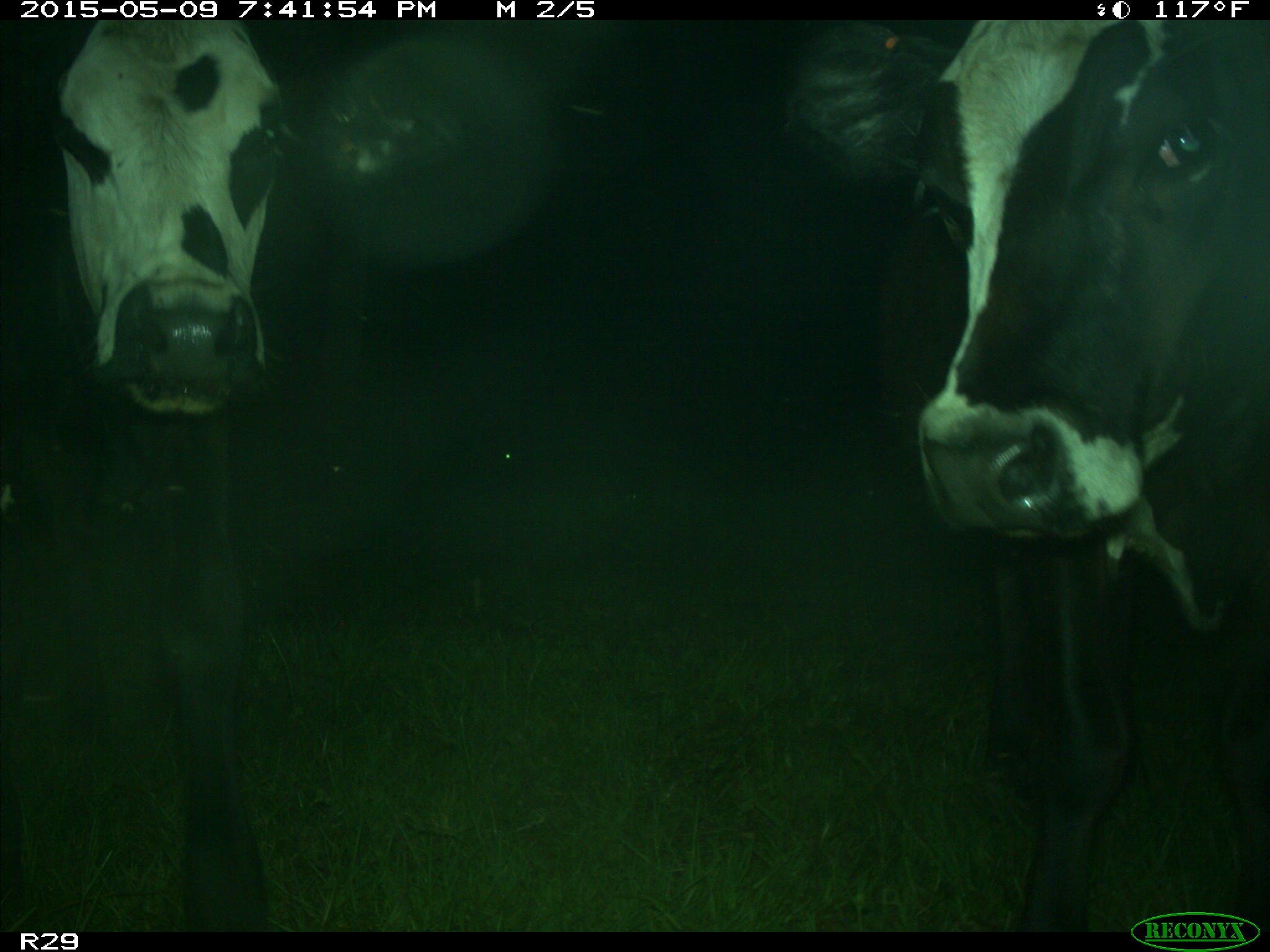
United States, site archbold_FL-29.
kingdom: Animalia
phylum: Chordata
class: Mammalia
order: Artiodactyla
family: Bovidae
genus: Bos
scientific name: Bos taurus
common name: domestic cow